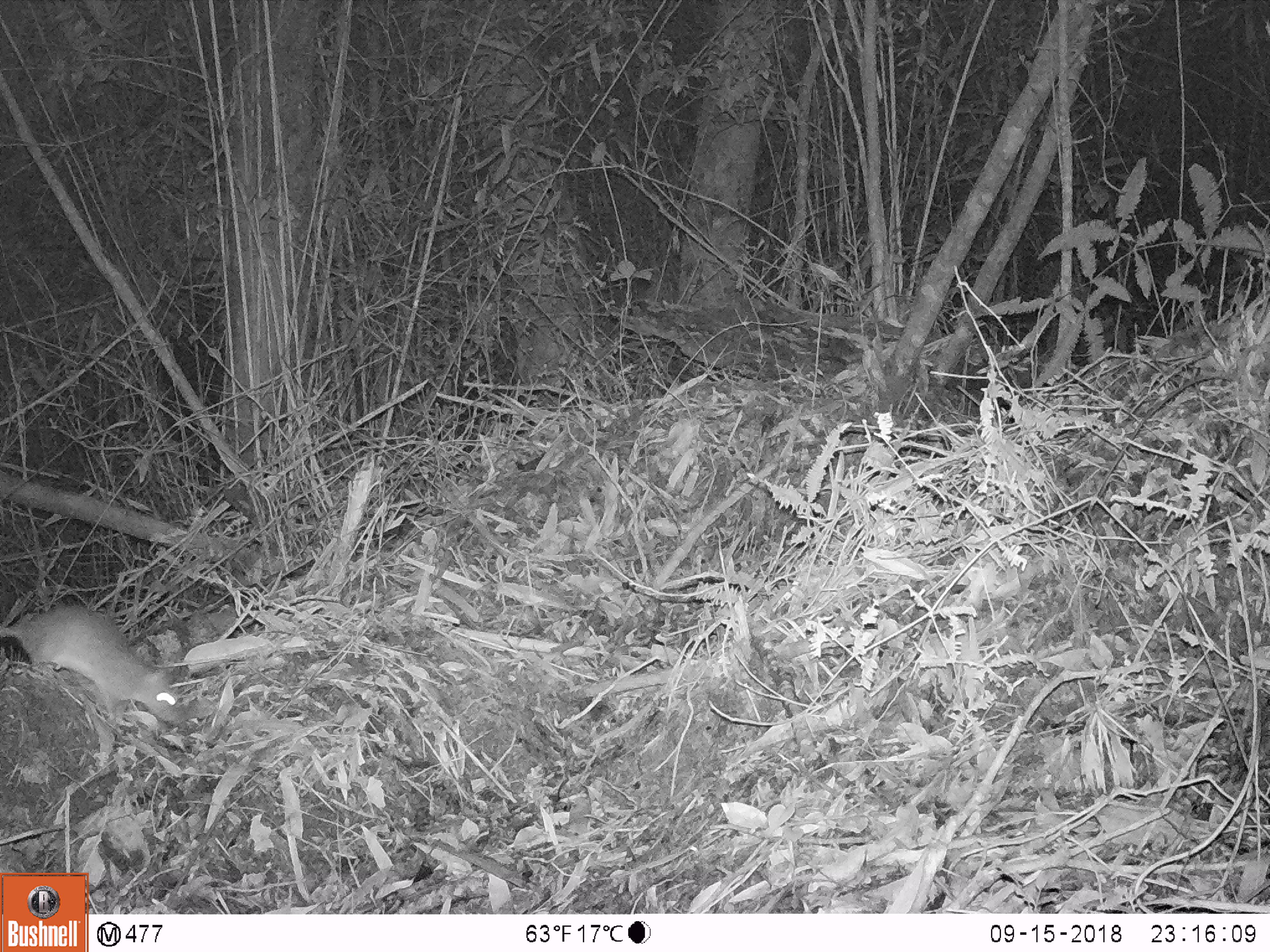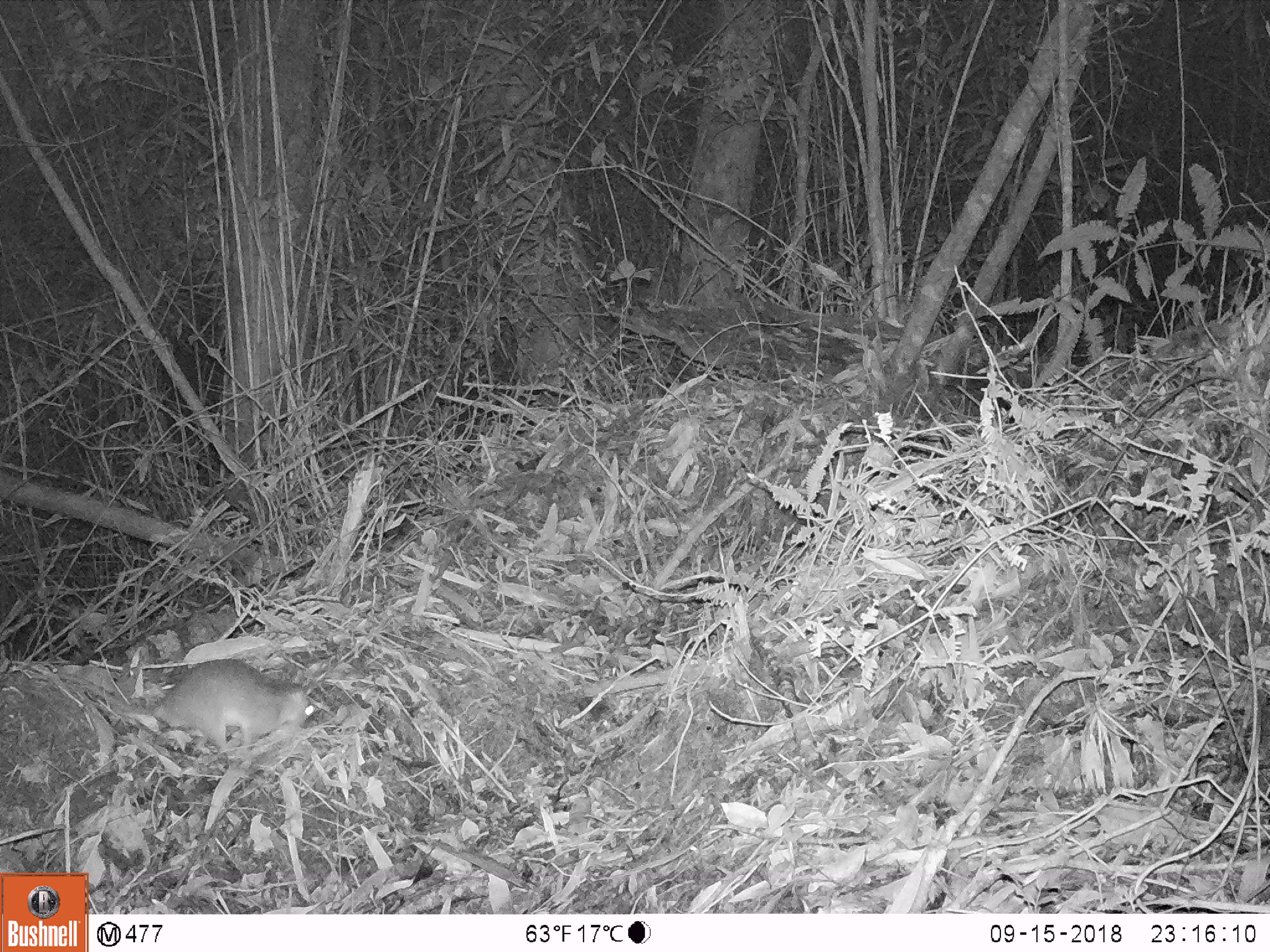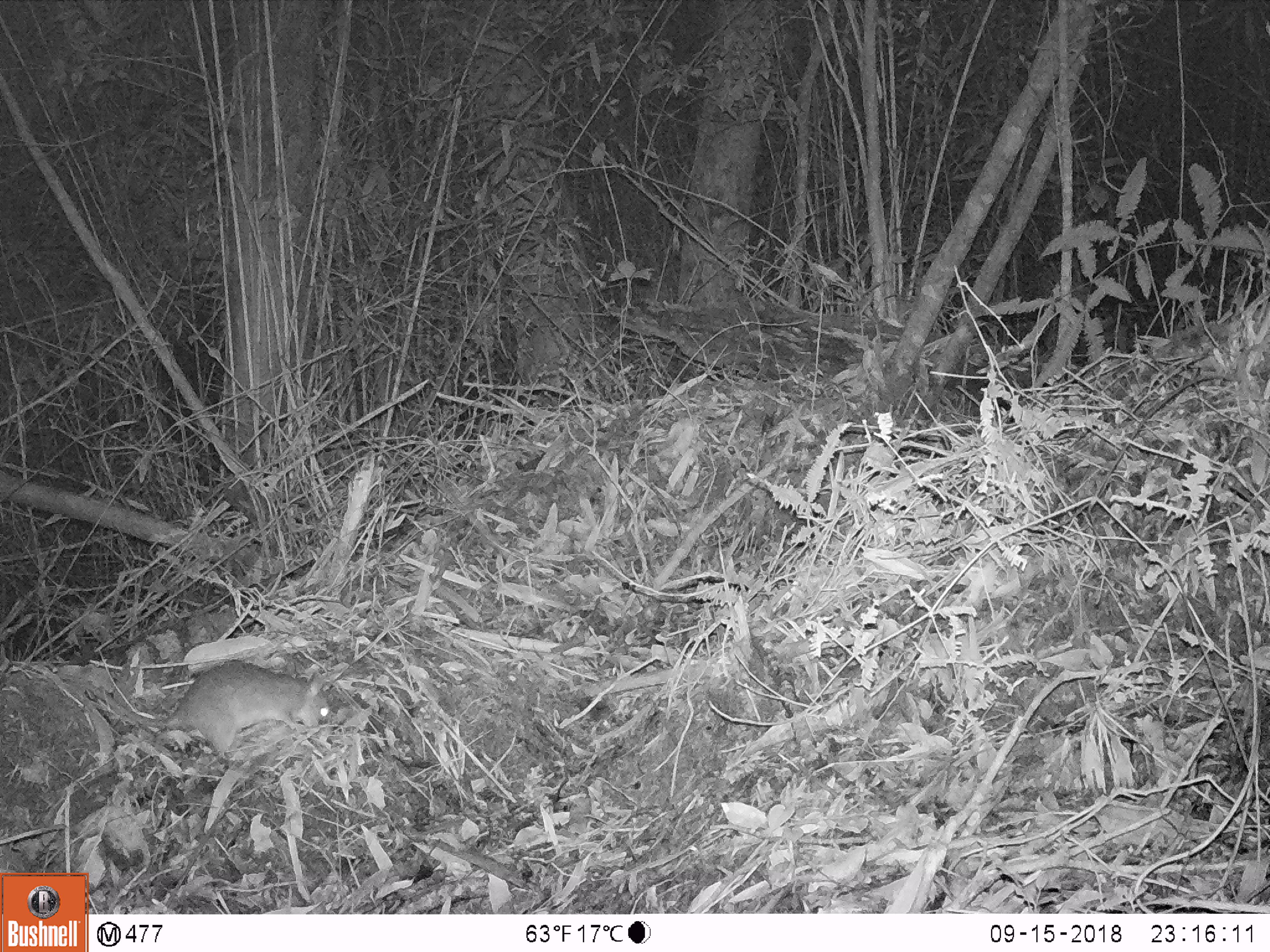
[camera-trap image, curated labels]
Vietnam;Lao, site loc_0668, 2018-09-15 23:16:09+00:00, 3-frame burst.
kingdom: Animalia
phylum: Chordata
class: Mammalia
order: Rodentia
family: Muridae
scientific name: Muridae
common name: old-world mice and rats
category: unidentified murid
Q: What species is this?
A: Unidentified murid (old-world mice and rats) (Muridae).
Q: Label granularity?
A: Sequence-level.